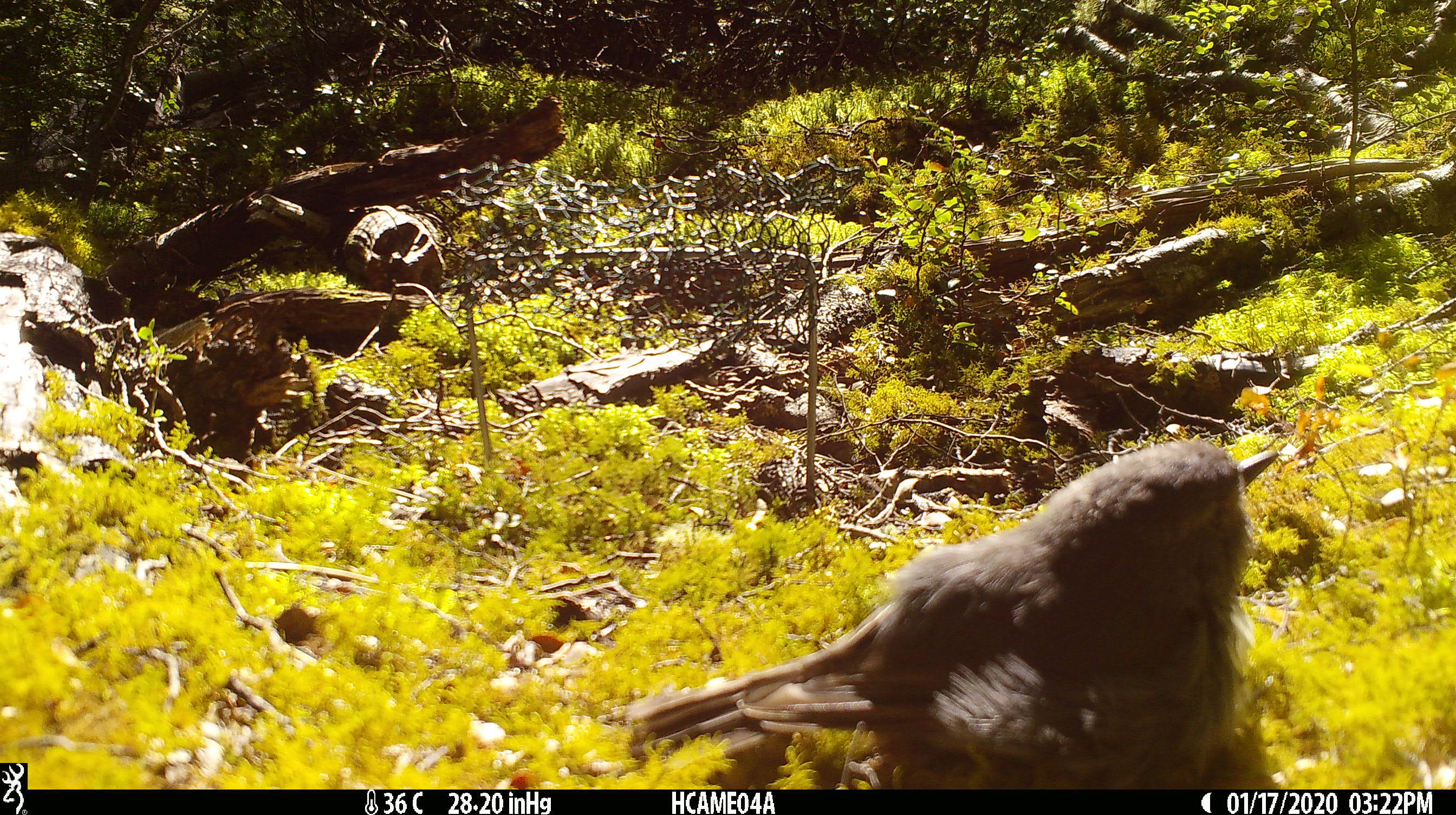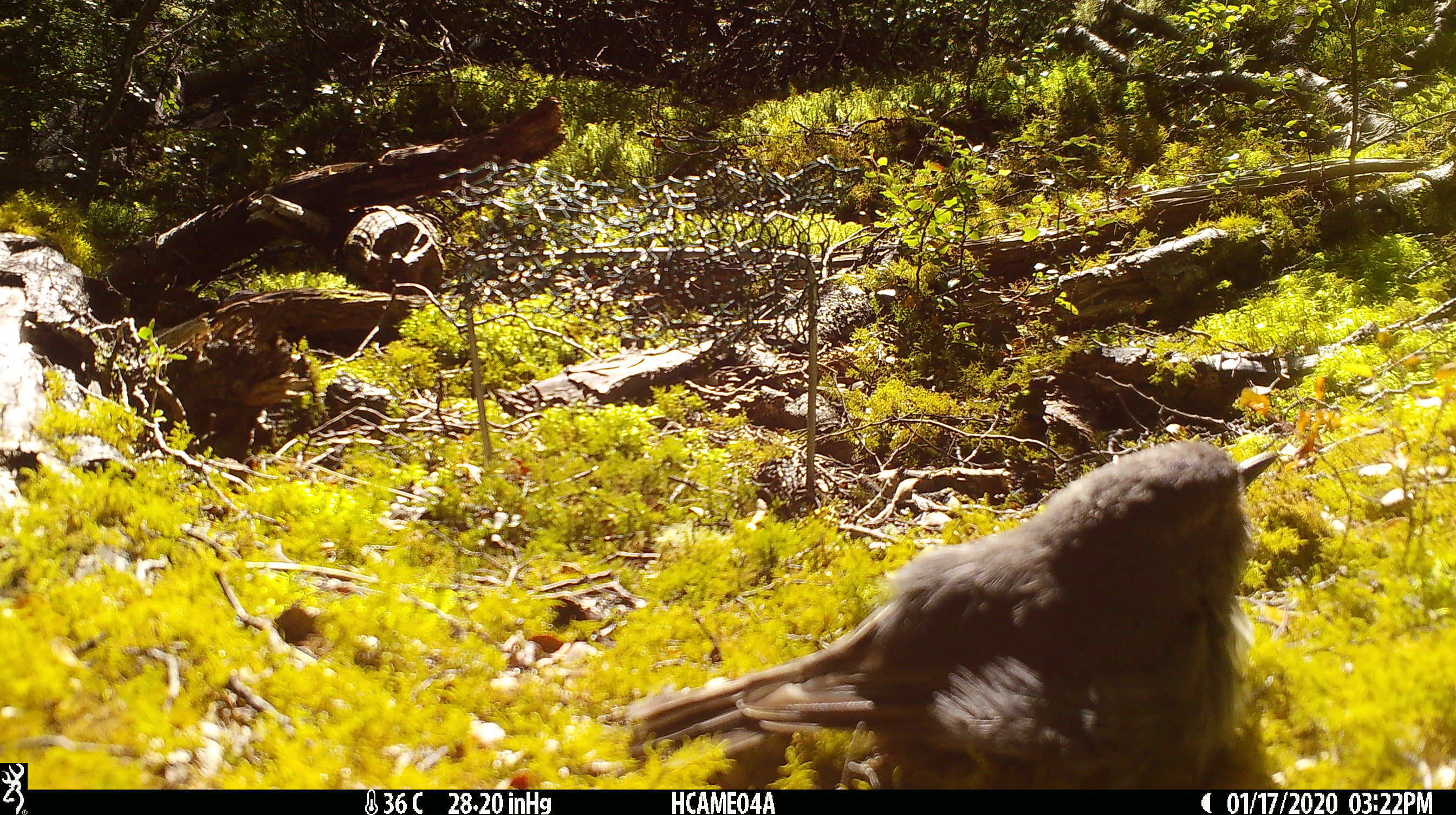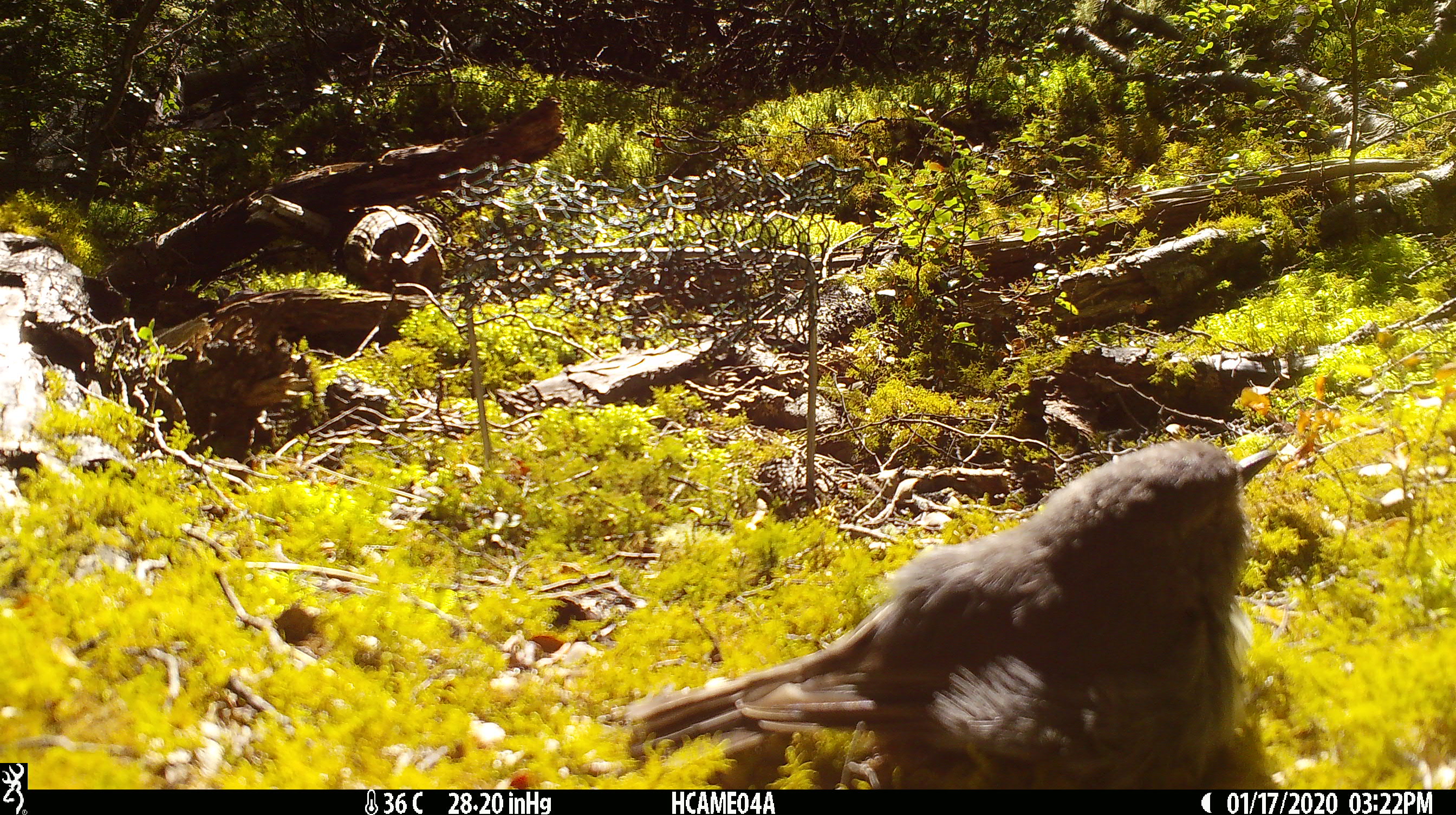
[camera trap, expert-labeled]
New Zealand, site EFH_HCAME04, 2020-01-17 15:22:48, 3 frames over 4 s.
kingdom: Animalia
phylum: Chordata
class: Aves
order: Passeriformes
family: Petroicidae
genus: Petroica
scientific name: Petroica australis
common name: new zealand robin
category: robin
Robin (new zealand robin) (Petroica australis).